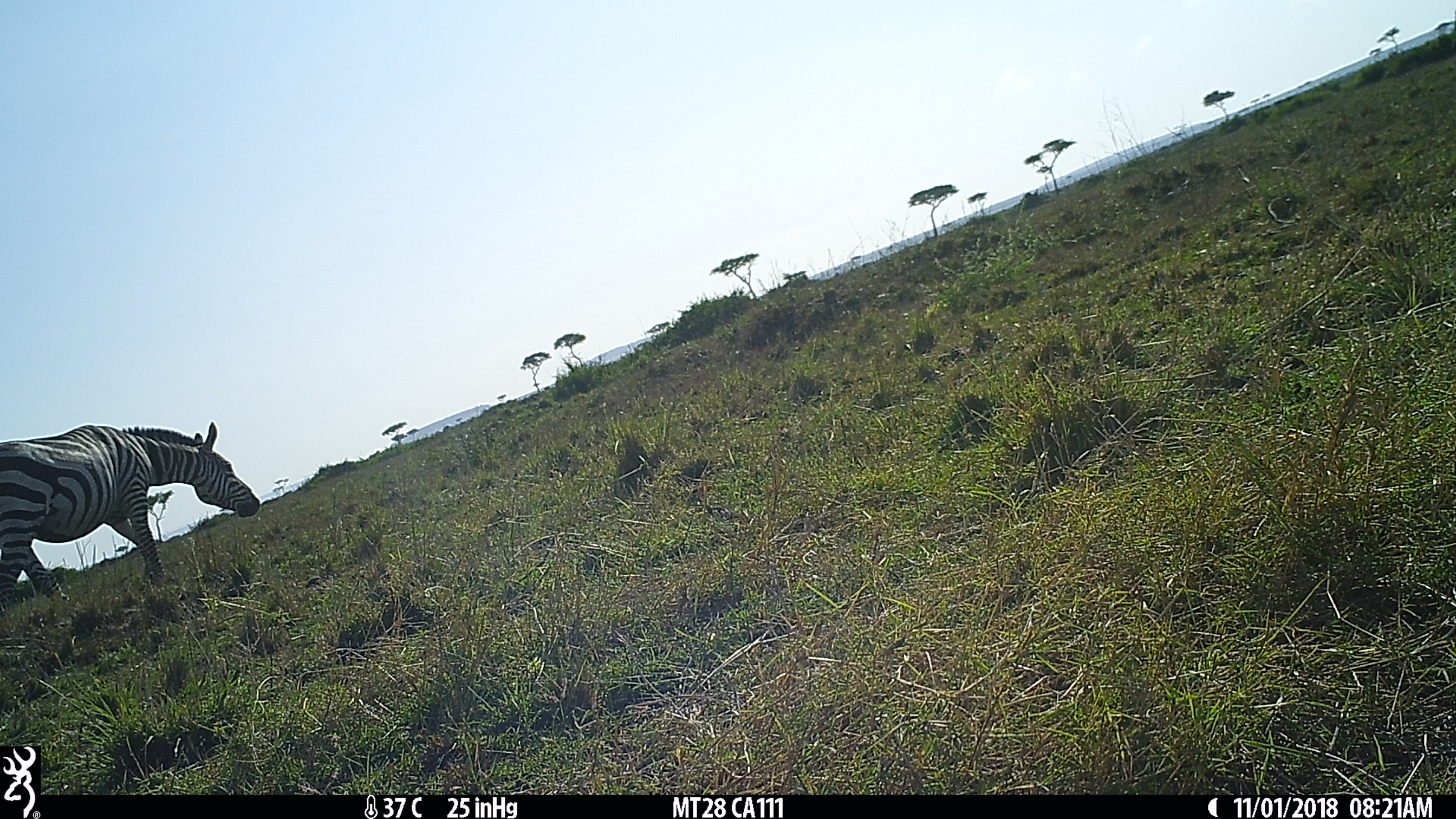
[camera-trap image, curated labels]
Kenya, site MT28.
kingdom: Animalia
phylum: Chordata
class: Mammalia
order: Perissodactyla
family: Equidae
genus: Equus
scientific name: Equus quagga burchellii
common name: burchell's zebra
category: zebra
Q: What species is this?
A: Zebra (burchell's zebra) (Equus quagga burchellii).